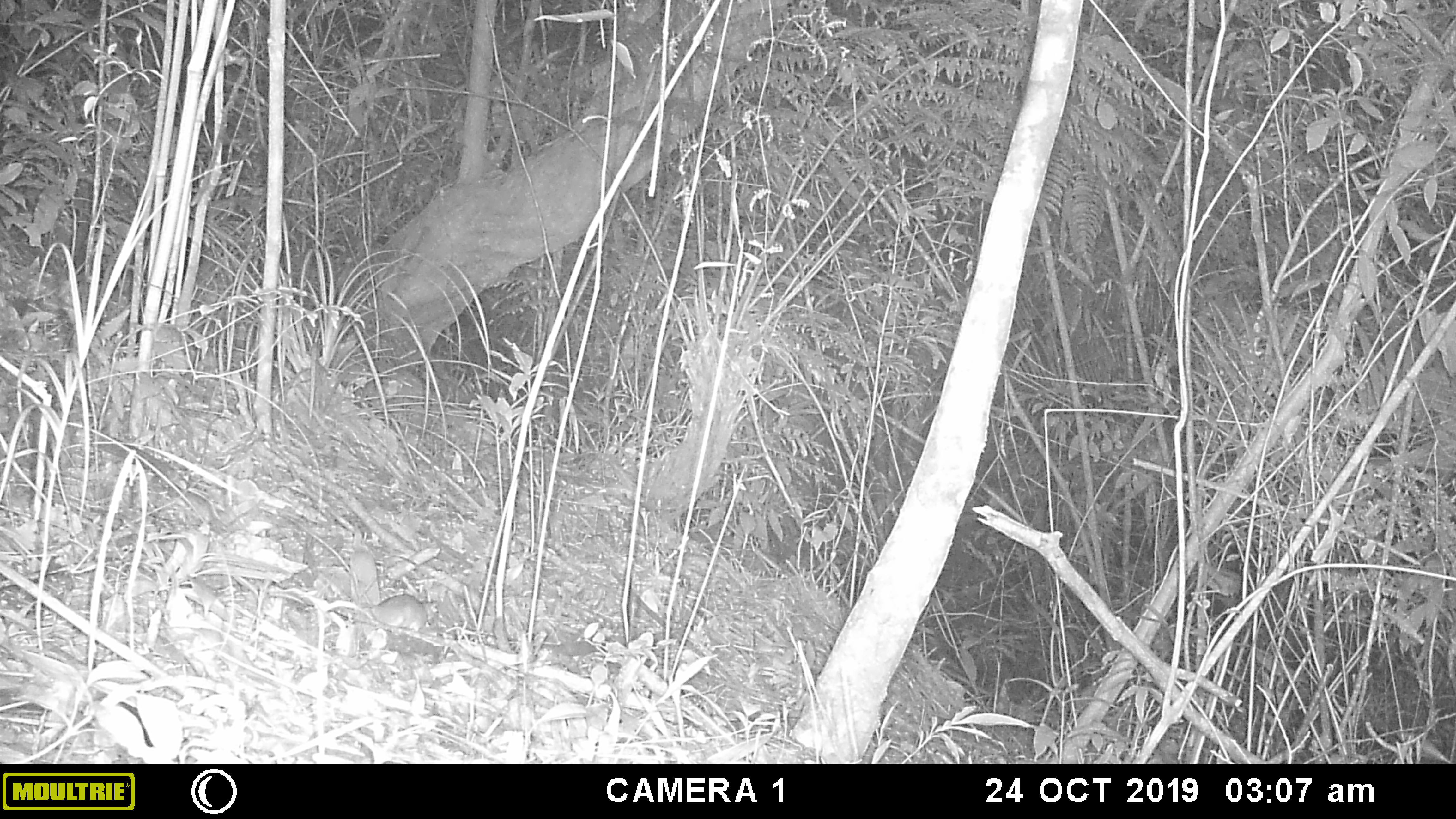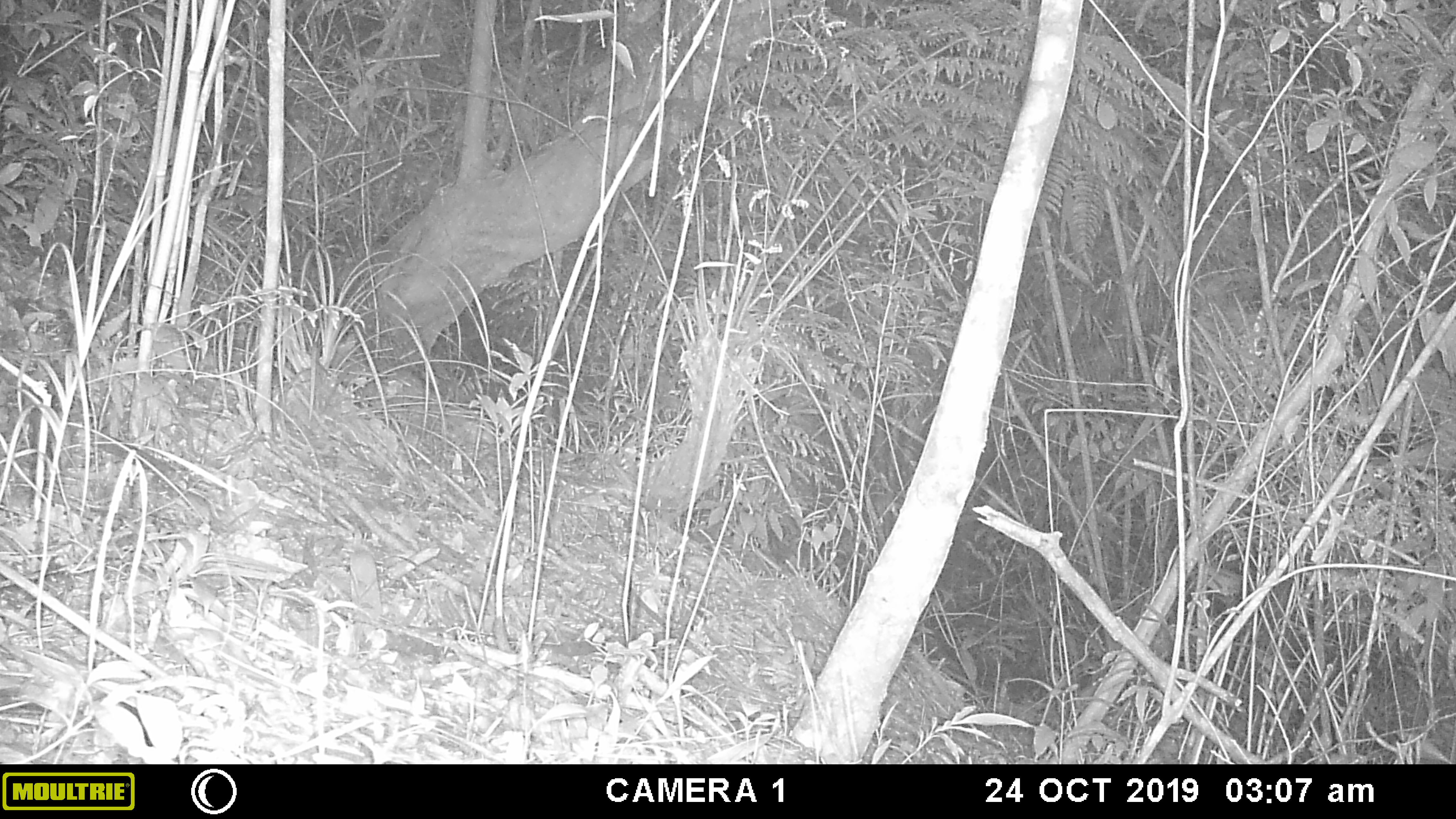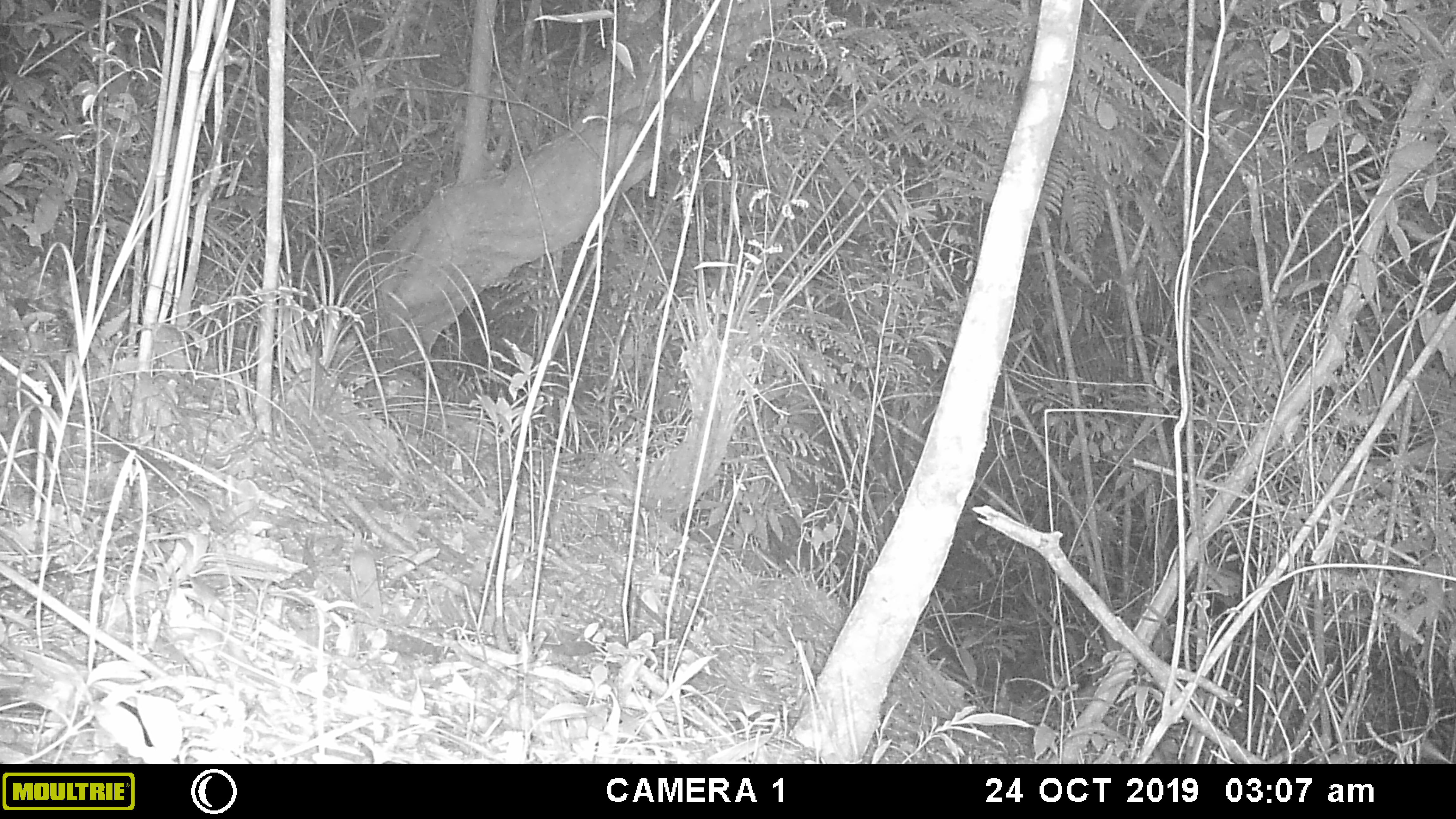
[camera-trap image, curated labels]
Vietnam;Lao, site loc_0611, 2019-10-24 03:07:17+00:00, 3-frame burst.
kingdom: Animalia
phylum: Chordata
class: Mammalia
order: Rodentia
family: Muridae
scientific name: Muridae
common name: old-world mice and rats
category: unidentified murid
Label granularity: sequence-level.